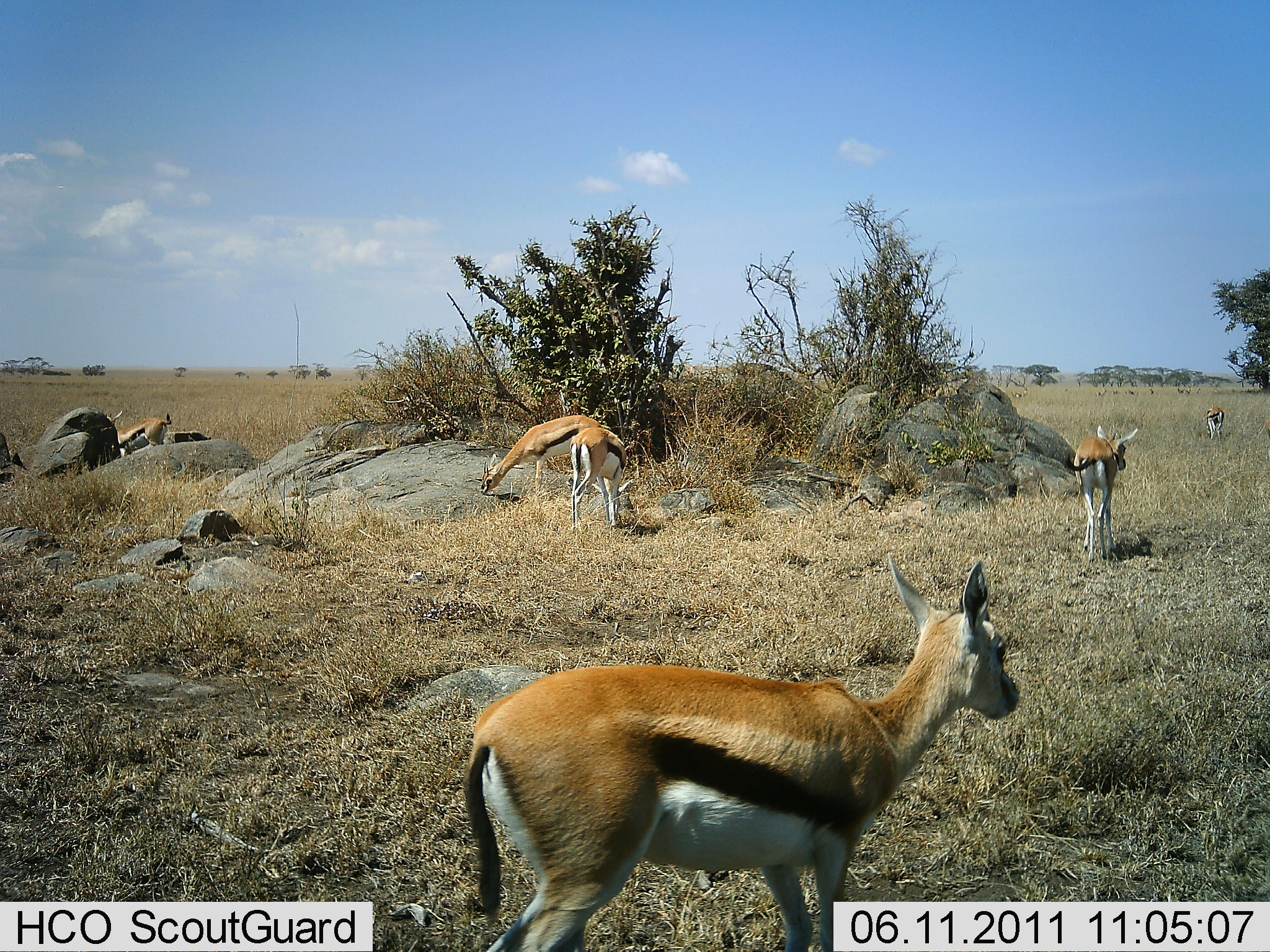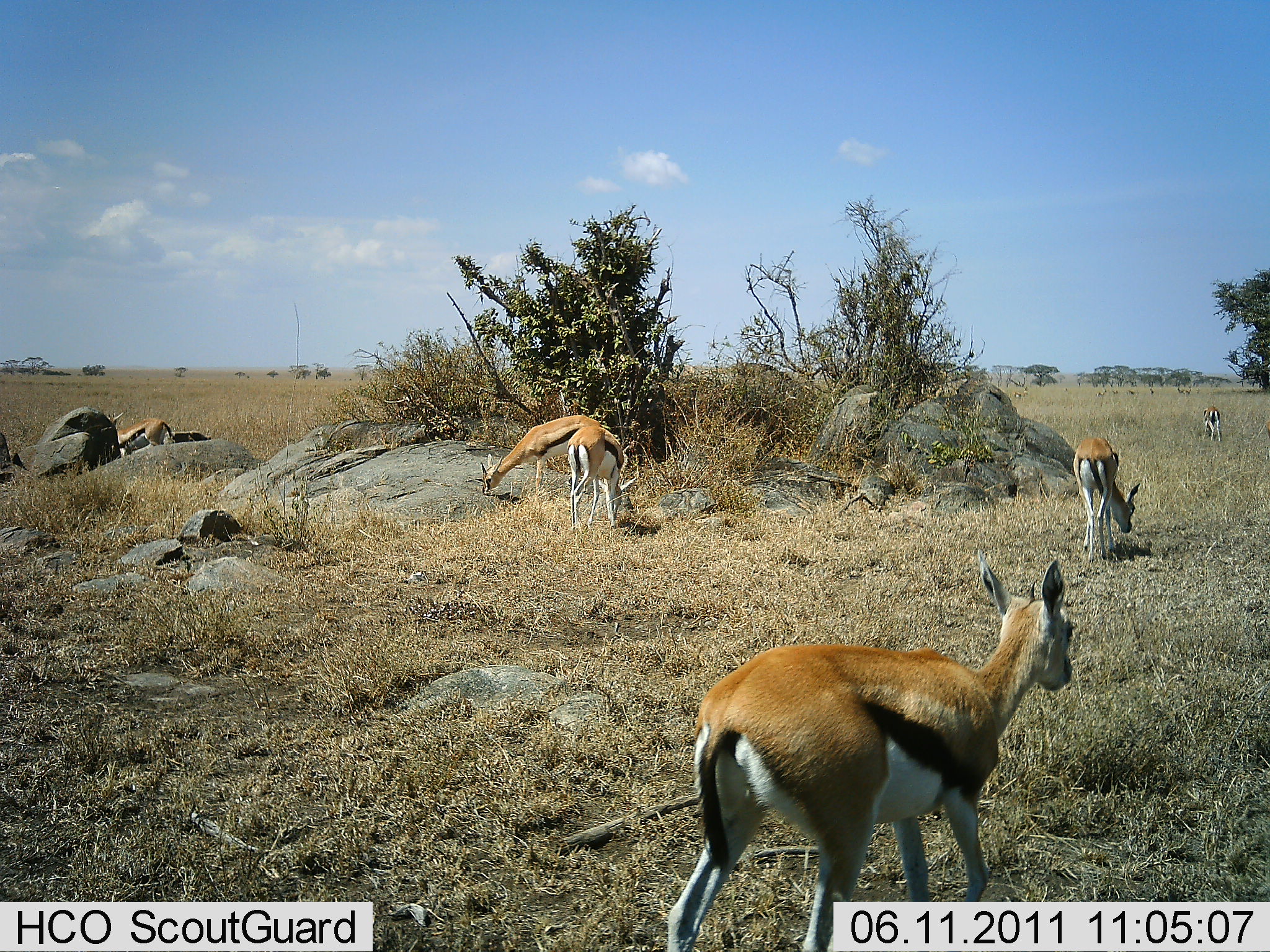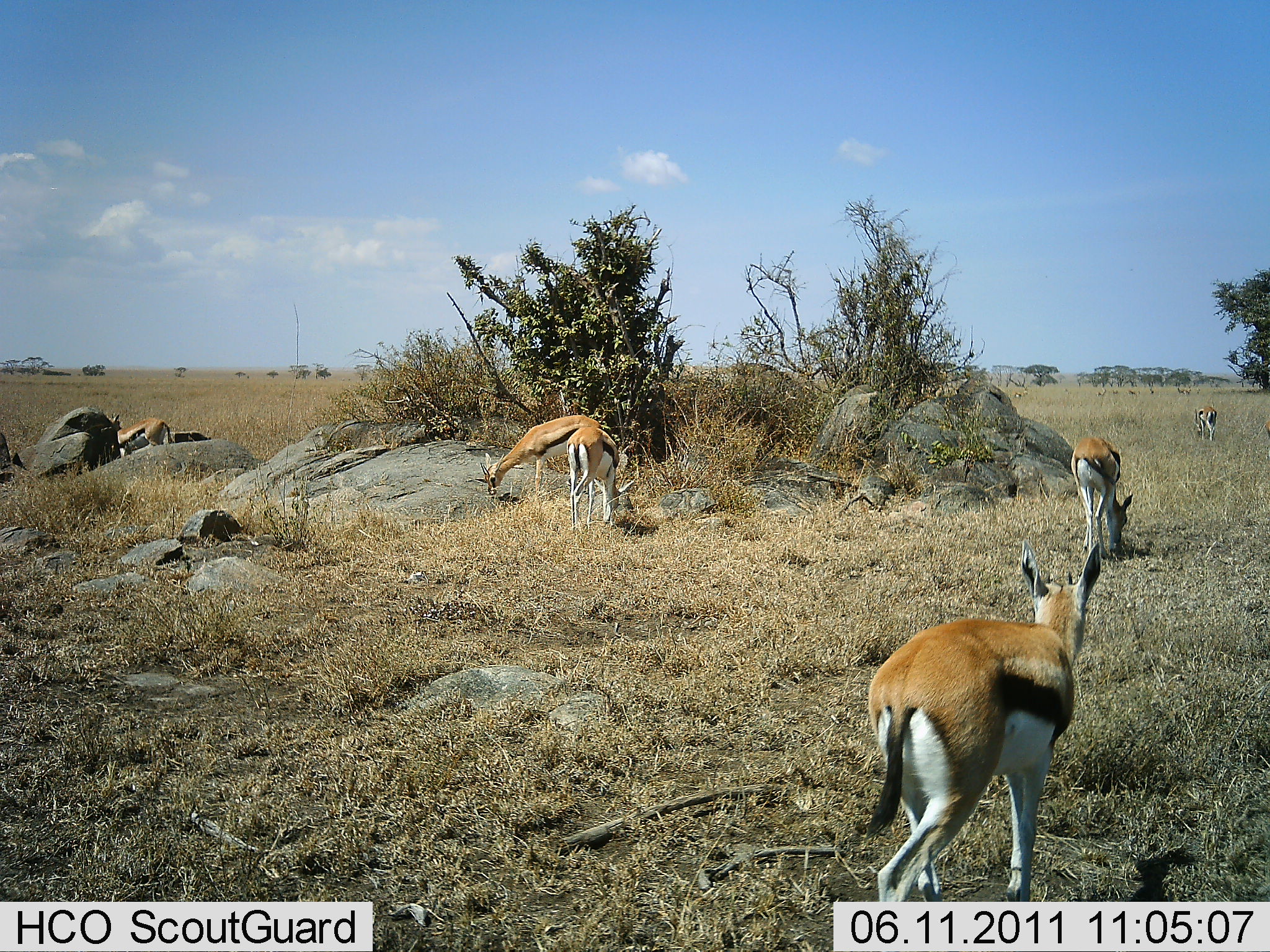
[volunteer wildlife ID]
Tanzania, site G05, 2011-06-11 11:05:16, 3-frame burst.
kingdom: Animalia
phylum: Chordata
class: Mammalia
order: Artiodactyla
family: Bovidae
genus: Eudorcas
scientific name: Eudorcas thomsonii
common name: thomson's gazelle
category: gazellethomsons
Gazellethomsons (thomson's gazelle) (Eudorcas thomsonii), count 6. Behavior (volunteer vote fractions): standing 31%, resting 0%, moving 62%, interacting 0%. Young present (vote fraction): 0%. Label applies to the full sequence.